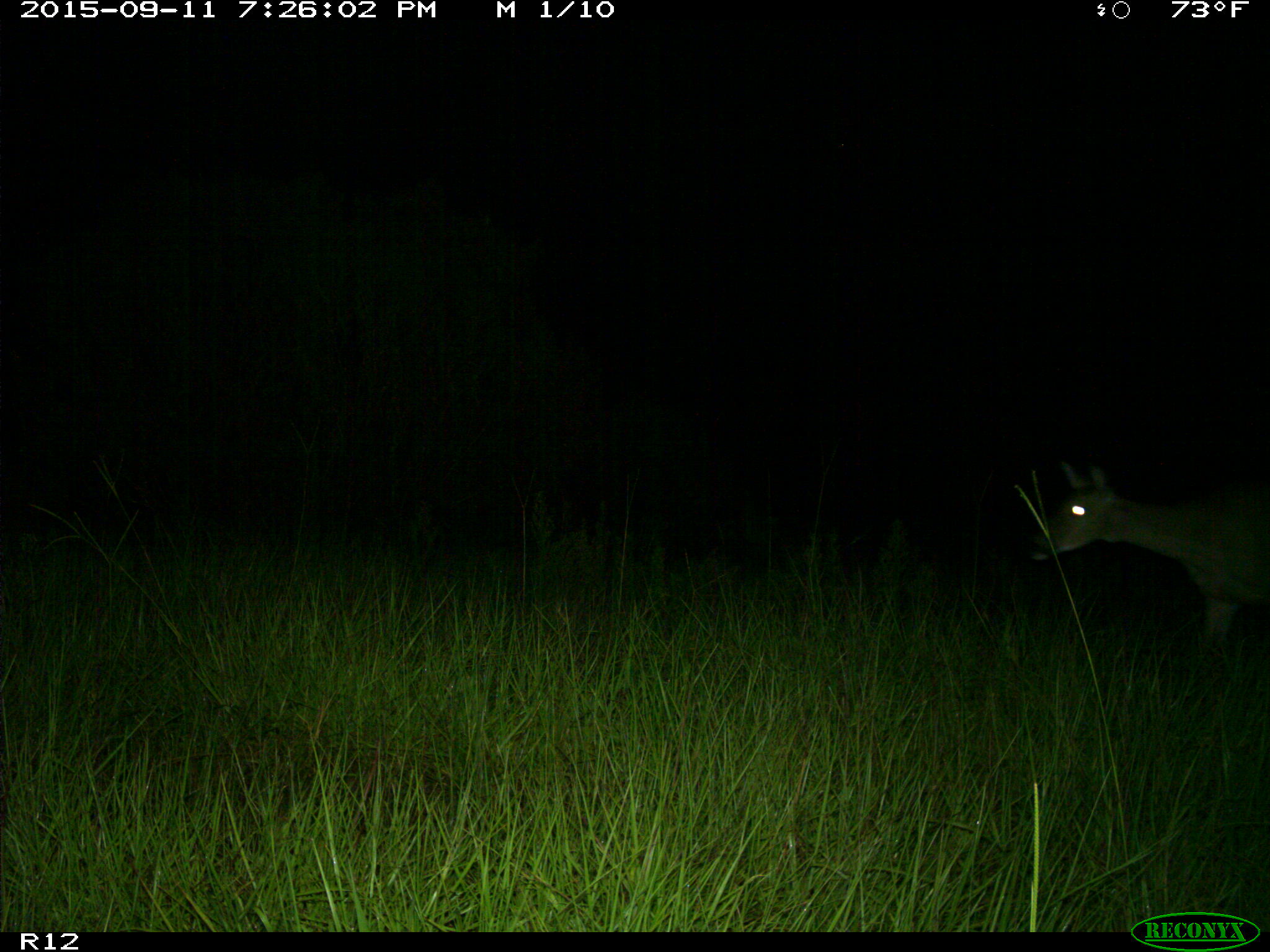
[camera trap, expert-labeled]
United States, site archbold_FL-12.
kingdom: Animalia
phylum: Chordata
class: Mammalia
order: Artiodactyla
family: Cervidae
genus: Odocoileus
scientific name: Odocoileus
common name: deer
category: unidentified deer